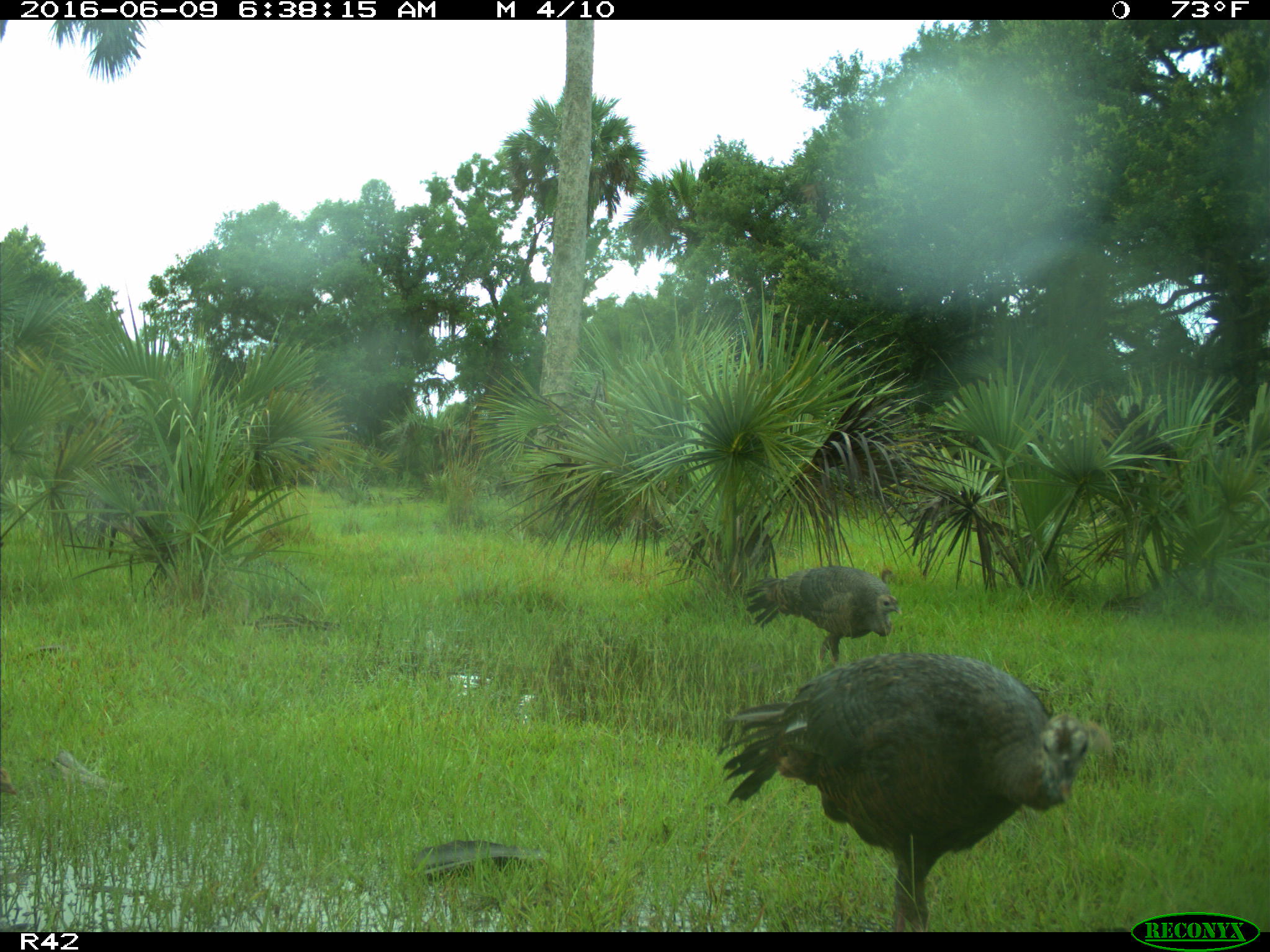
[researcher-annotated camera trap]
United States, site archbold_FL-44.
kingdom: Animalia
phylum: Chordata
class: Aves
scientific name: Aves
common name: birds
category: unidentified bird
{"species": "unidentified bird (birds) (Aves)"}